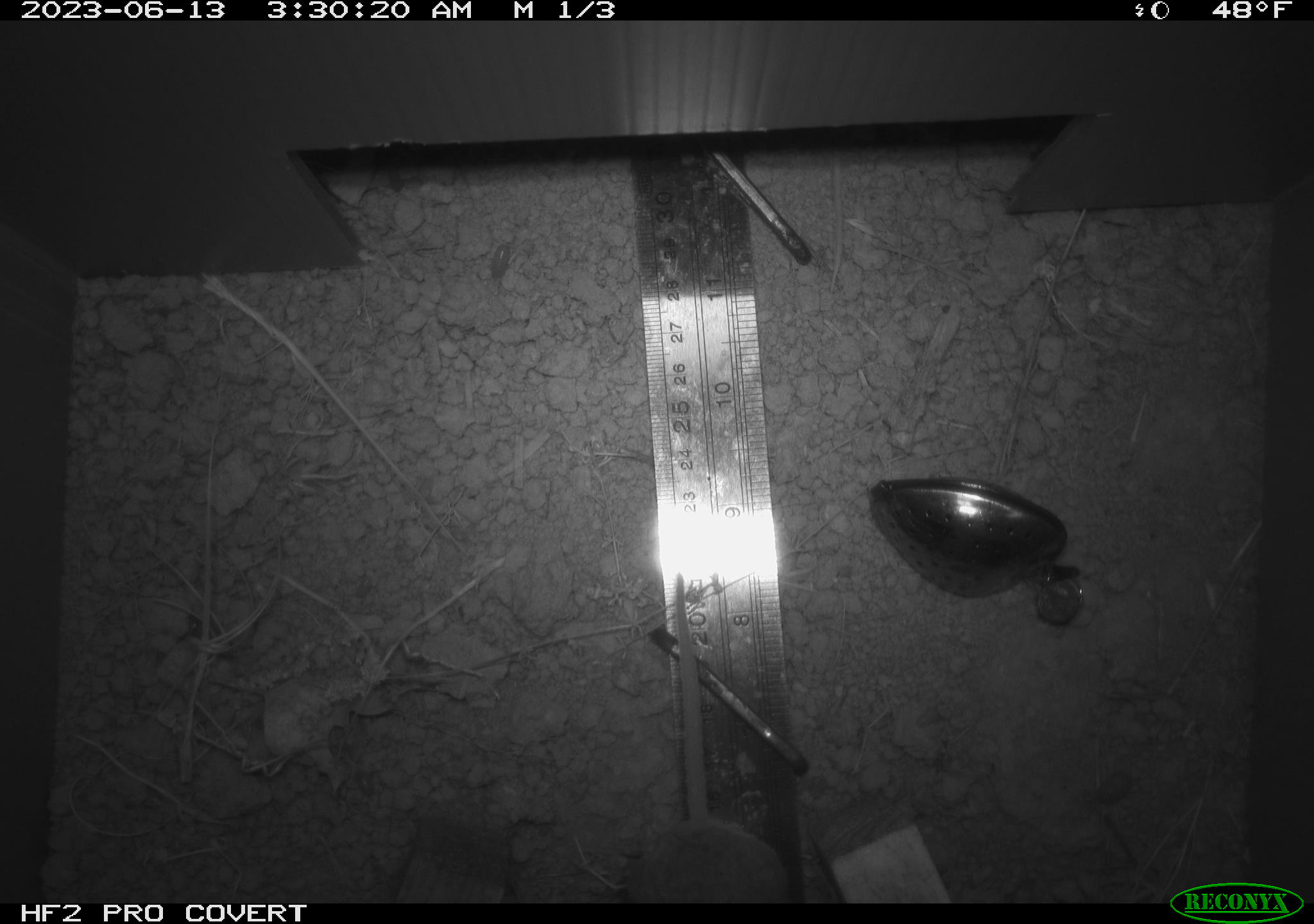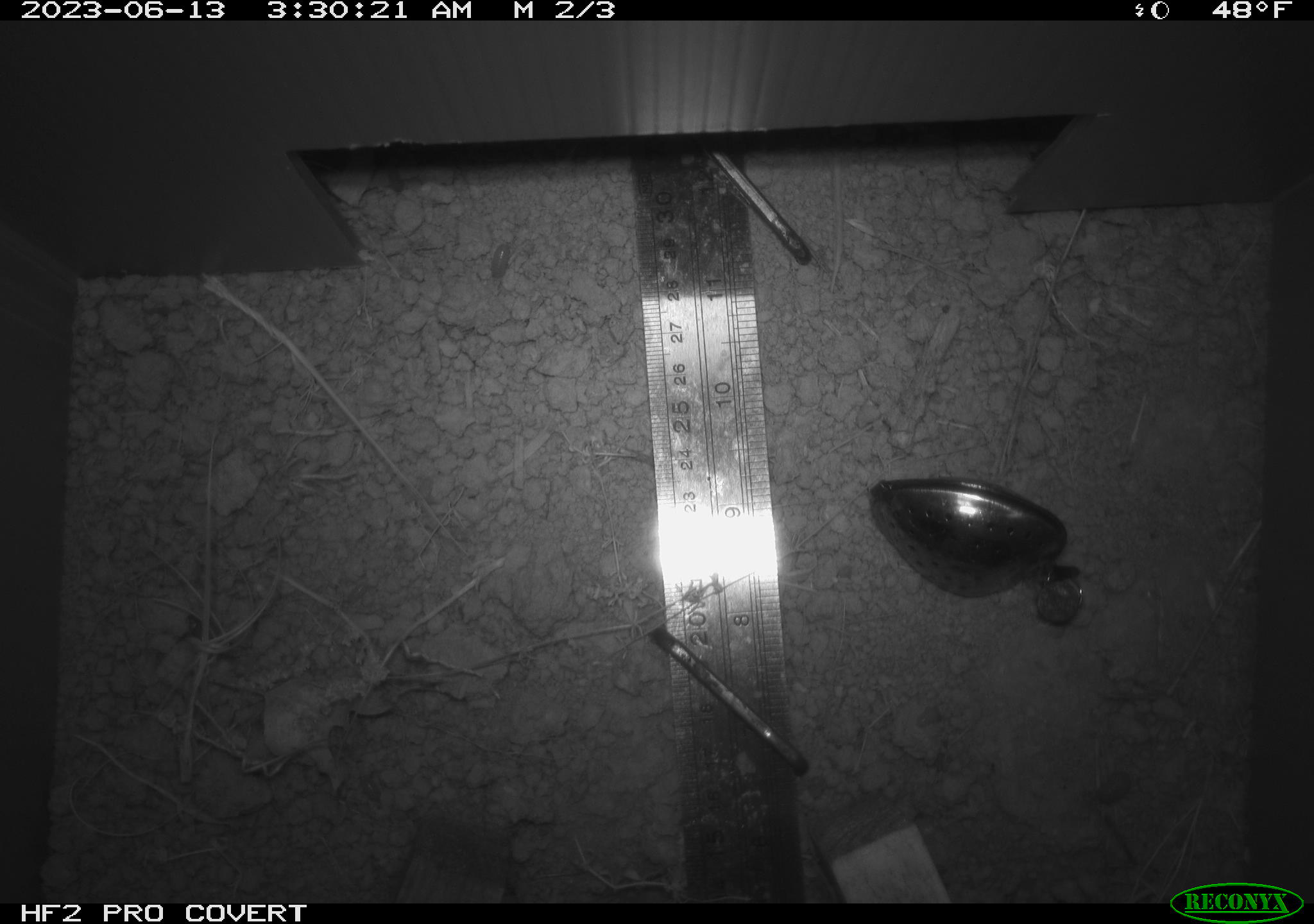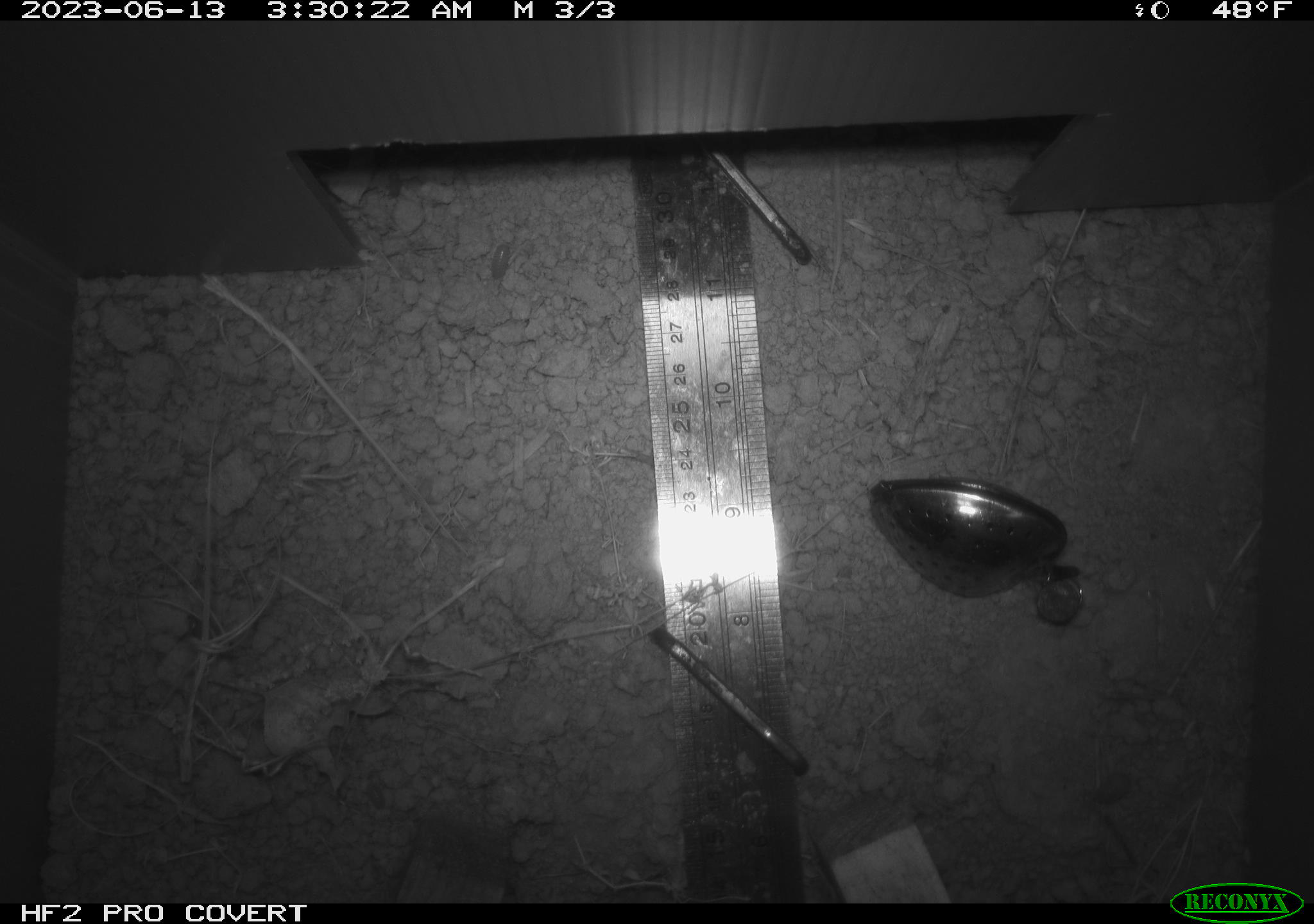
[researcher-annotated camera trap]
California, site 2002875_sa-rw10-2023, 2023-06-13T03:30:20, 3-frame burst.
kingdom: Animalia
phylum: Chordata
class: Mammalia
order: Rodentia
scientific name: Rodentia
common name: rodent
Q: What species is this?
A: Rodent (Rodentia).